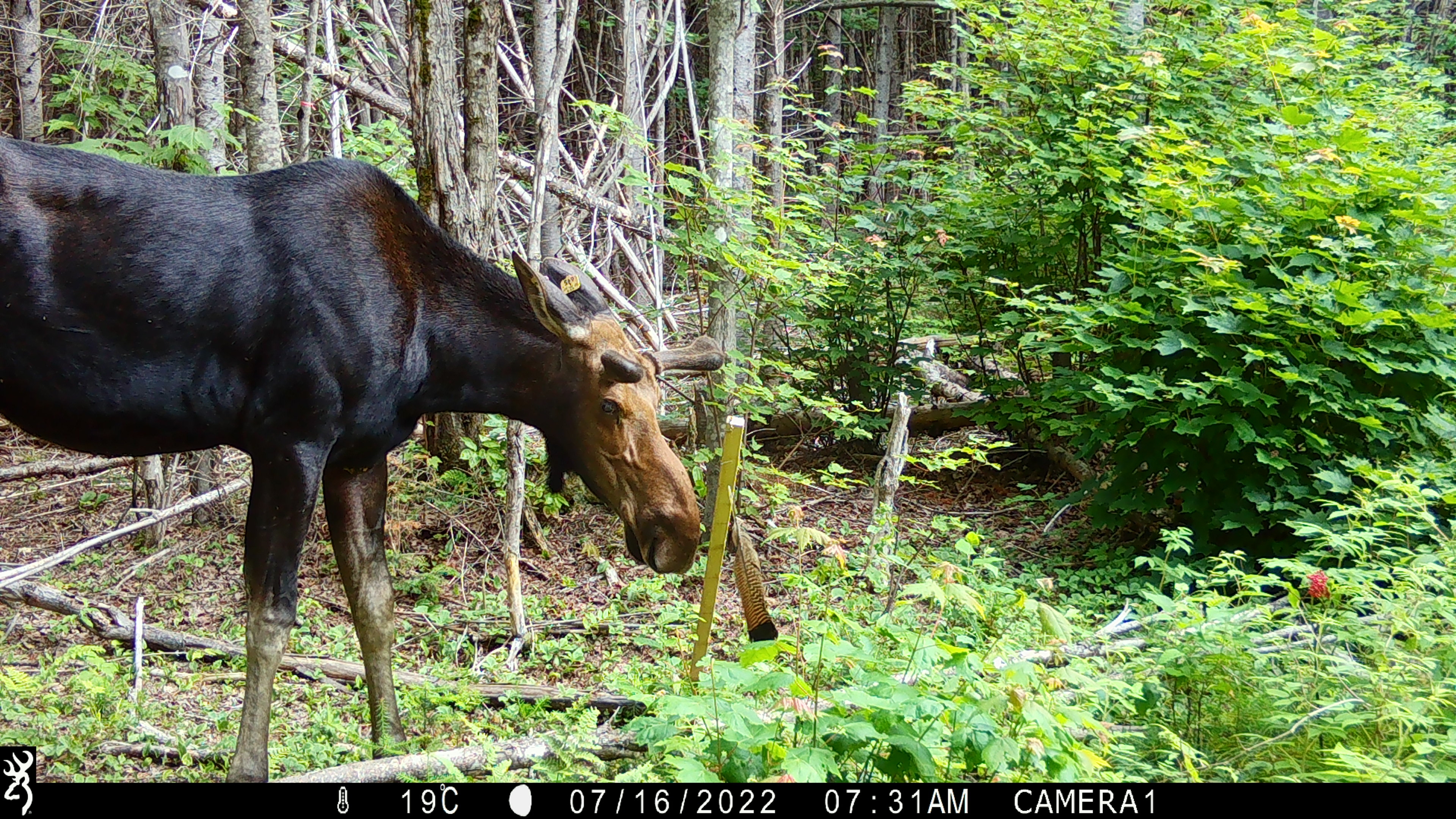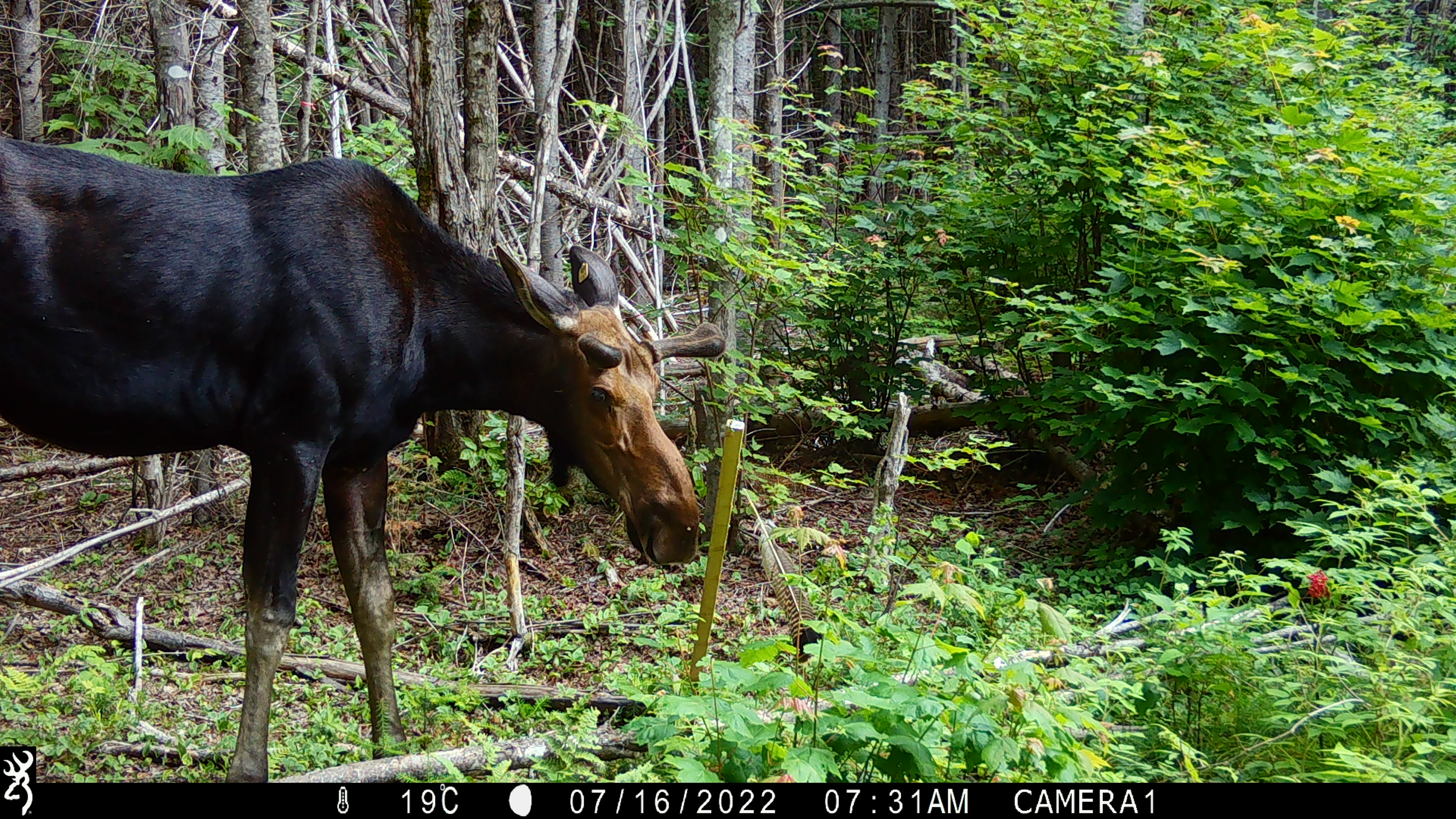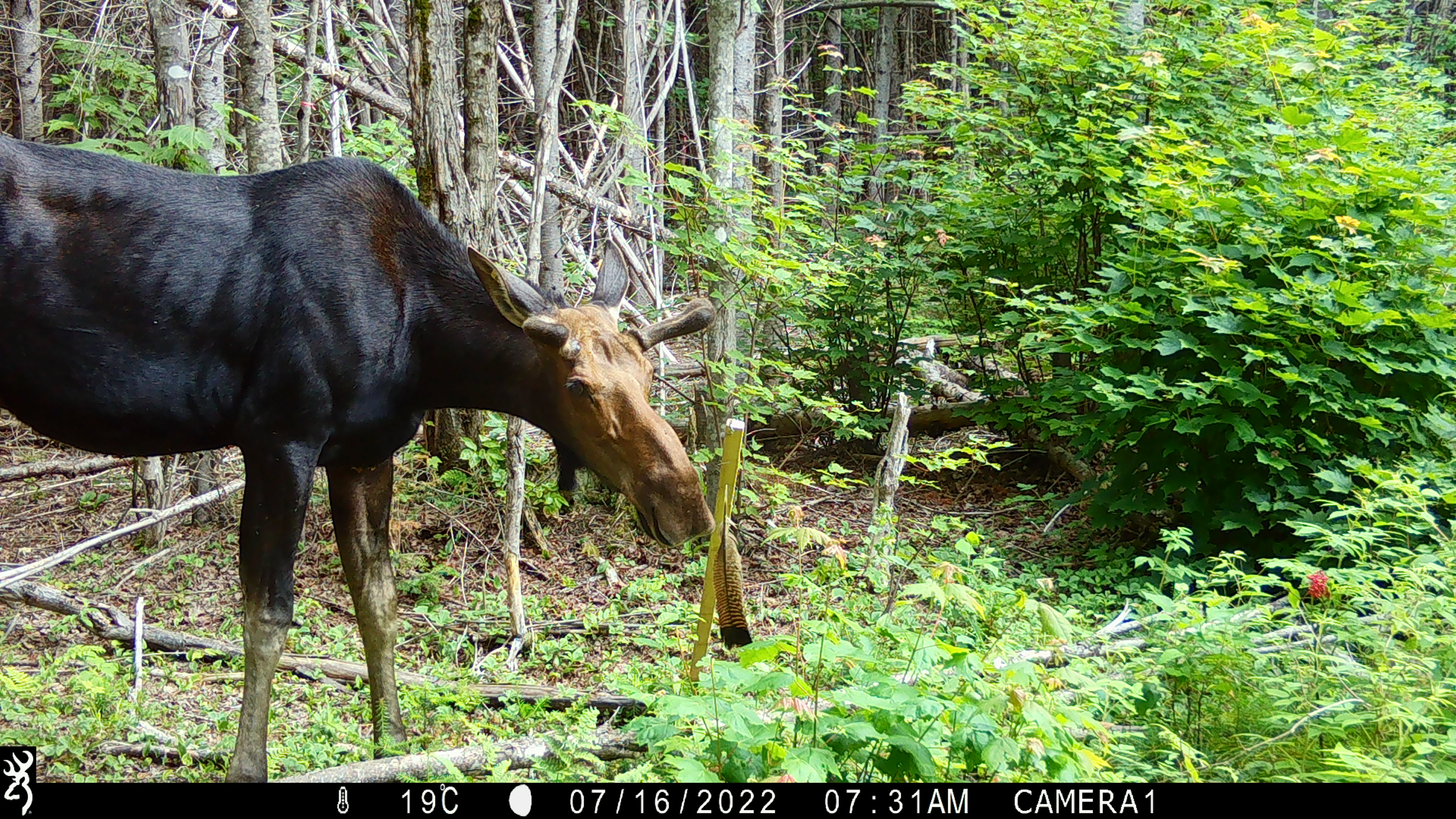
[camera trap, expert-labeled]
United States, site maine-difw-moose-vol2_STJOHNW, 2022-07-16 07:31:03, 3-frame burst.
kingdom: Animalia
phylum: Chordata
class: Mammalia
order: Artiodactyla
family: Cervidae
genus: Alces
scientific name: Alces alces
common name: moose